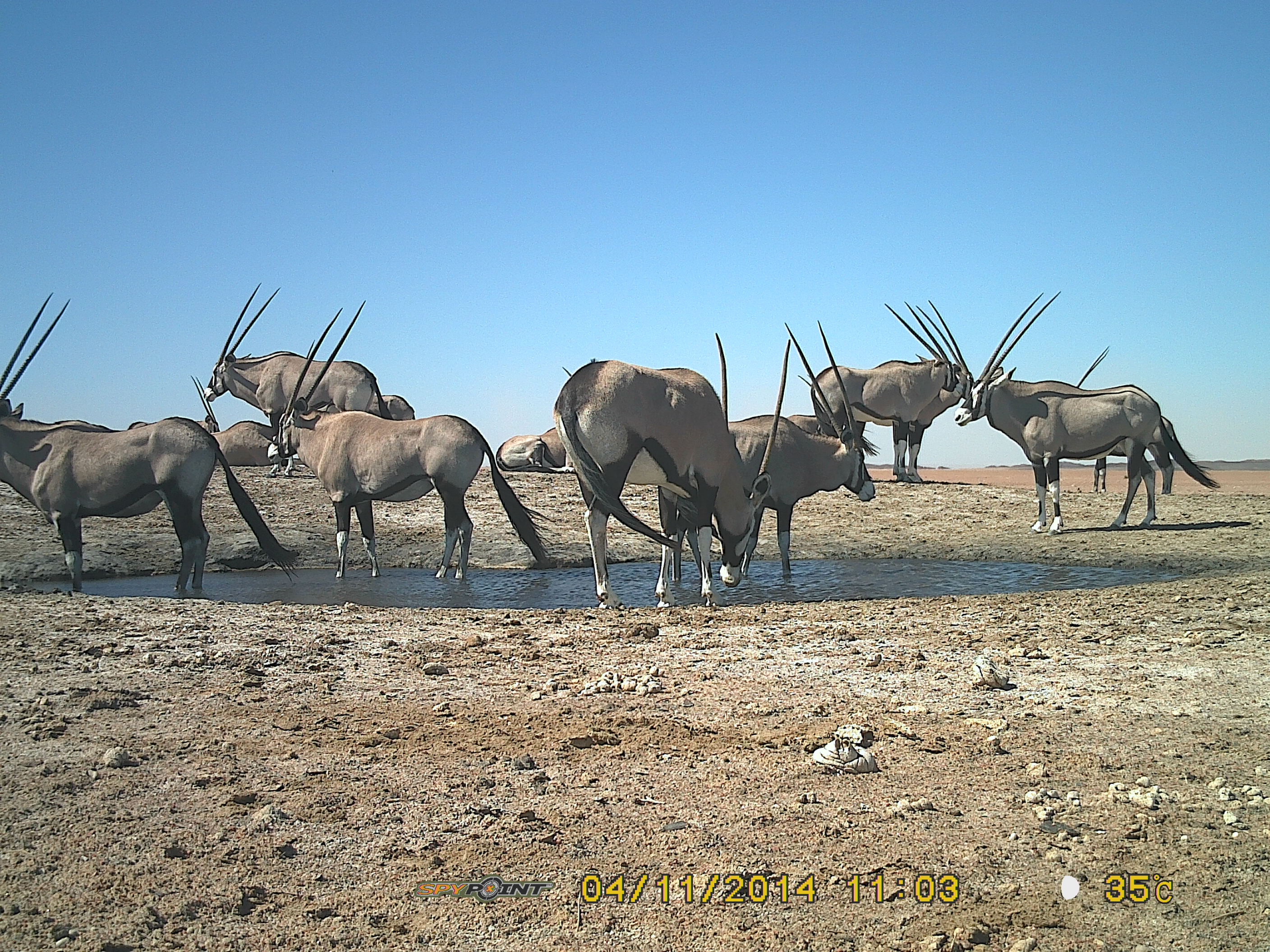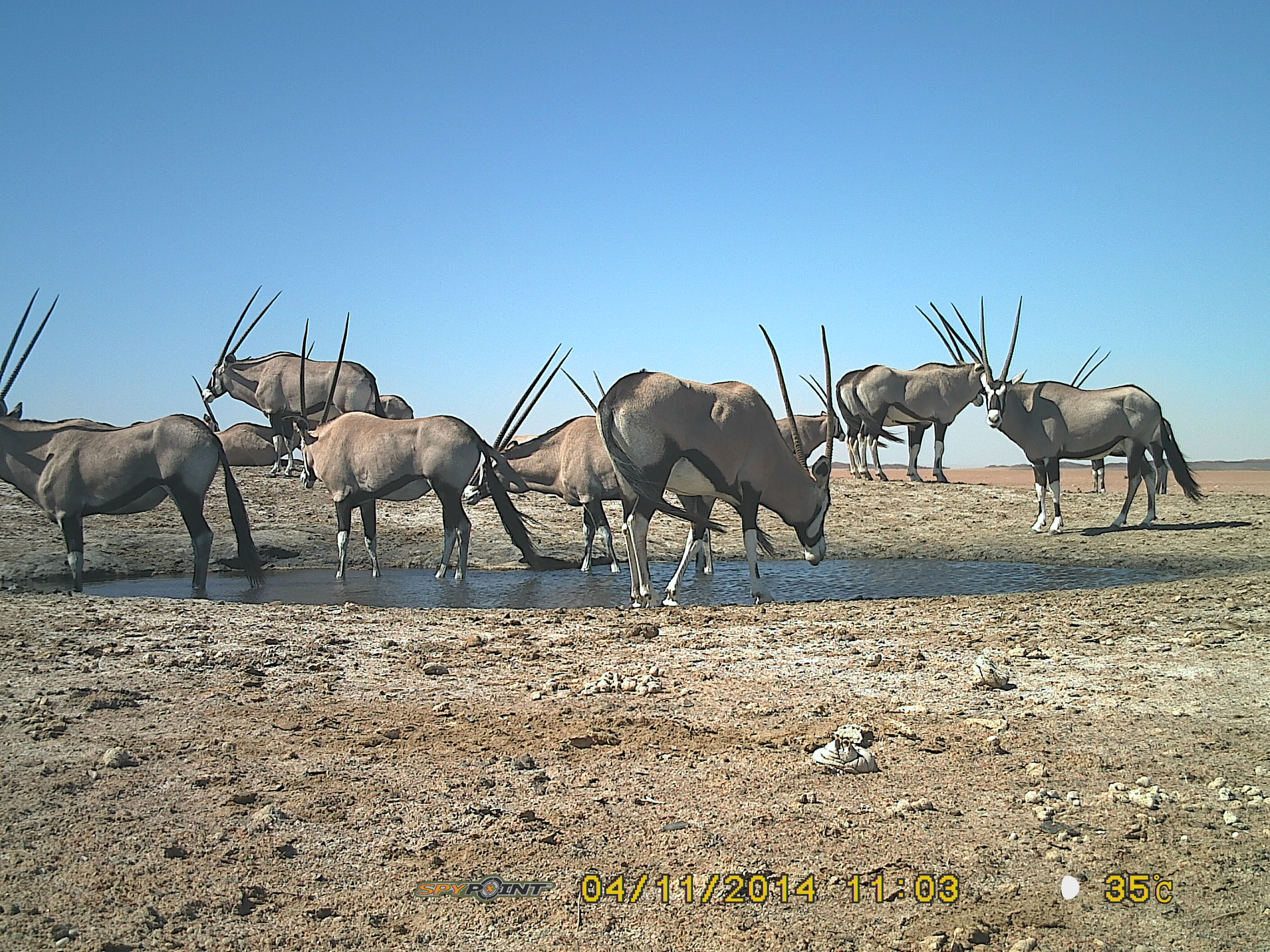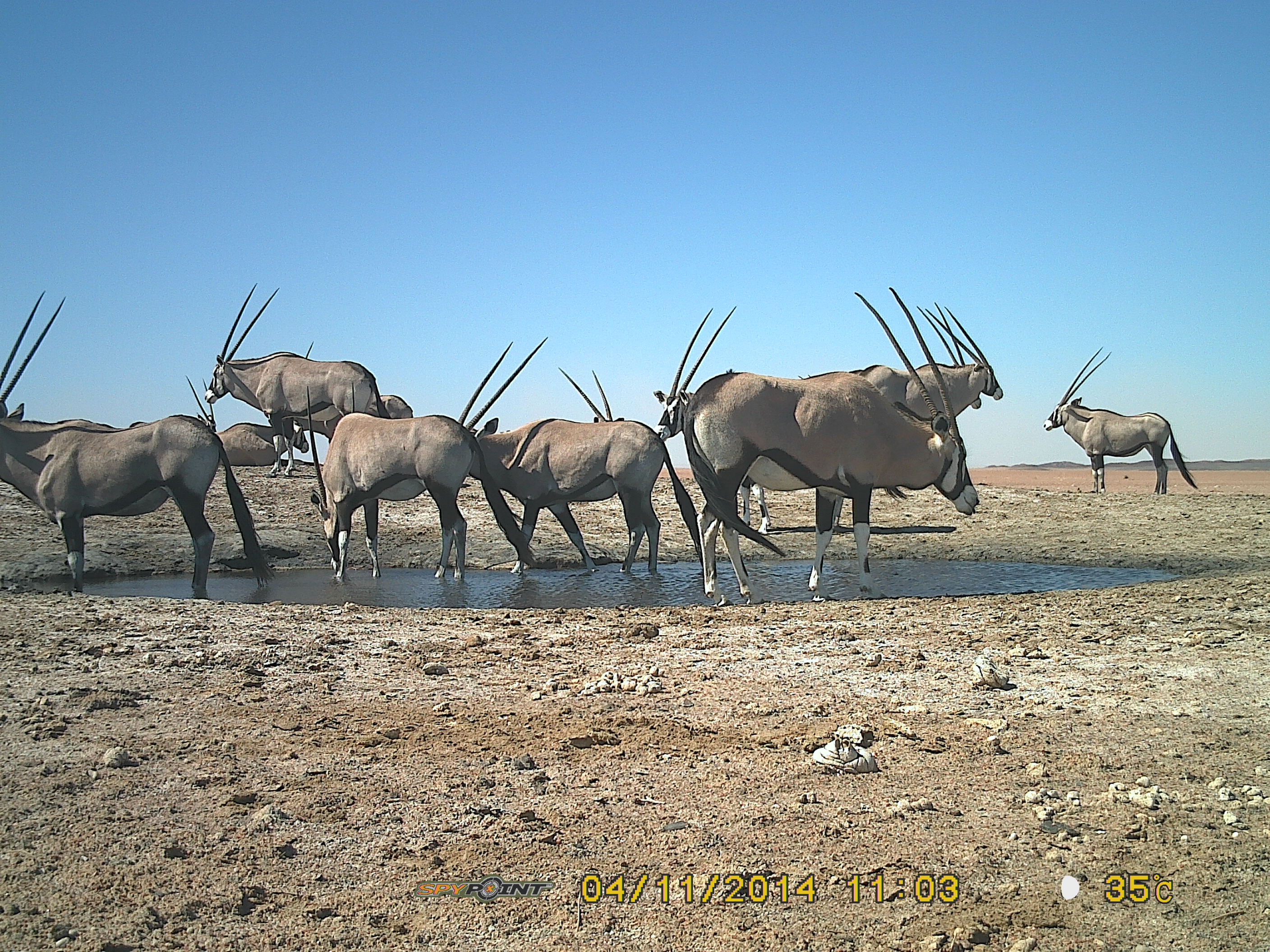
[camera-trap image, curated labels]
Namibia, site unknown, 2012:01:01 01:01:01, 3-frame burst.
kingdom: Animalia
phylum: Chordata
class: Mammalia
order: Artiodactyla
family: Bovidae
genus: Oryx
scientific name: Oryx gazella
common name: gemsbok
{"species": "Oryx gazella (gemsbok)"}